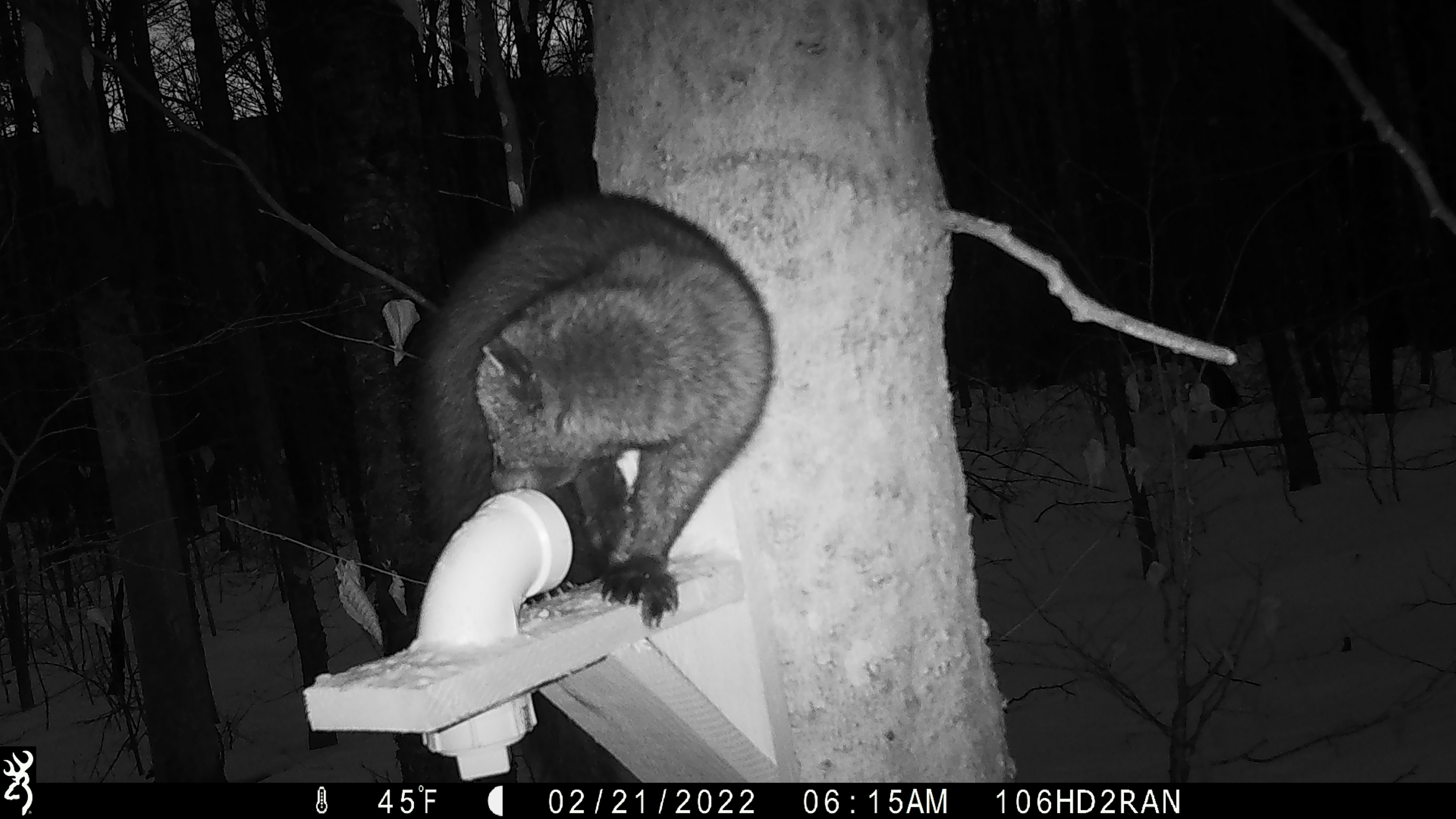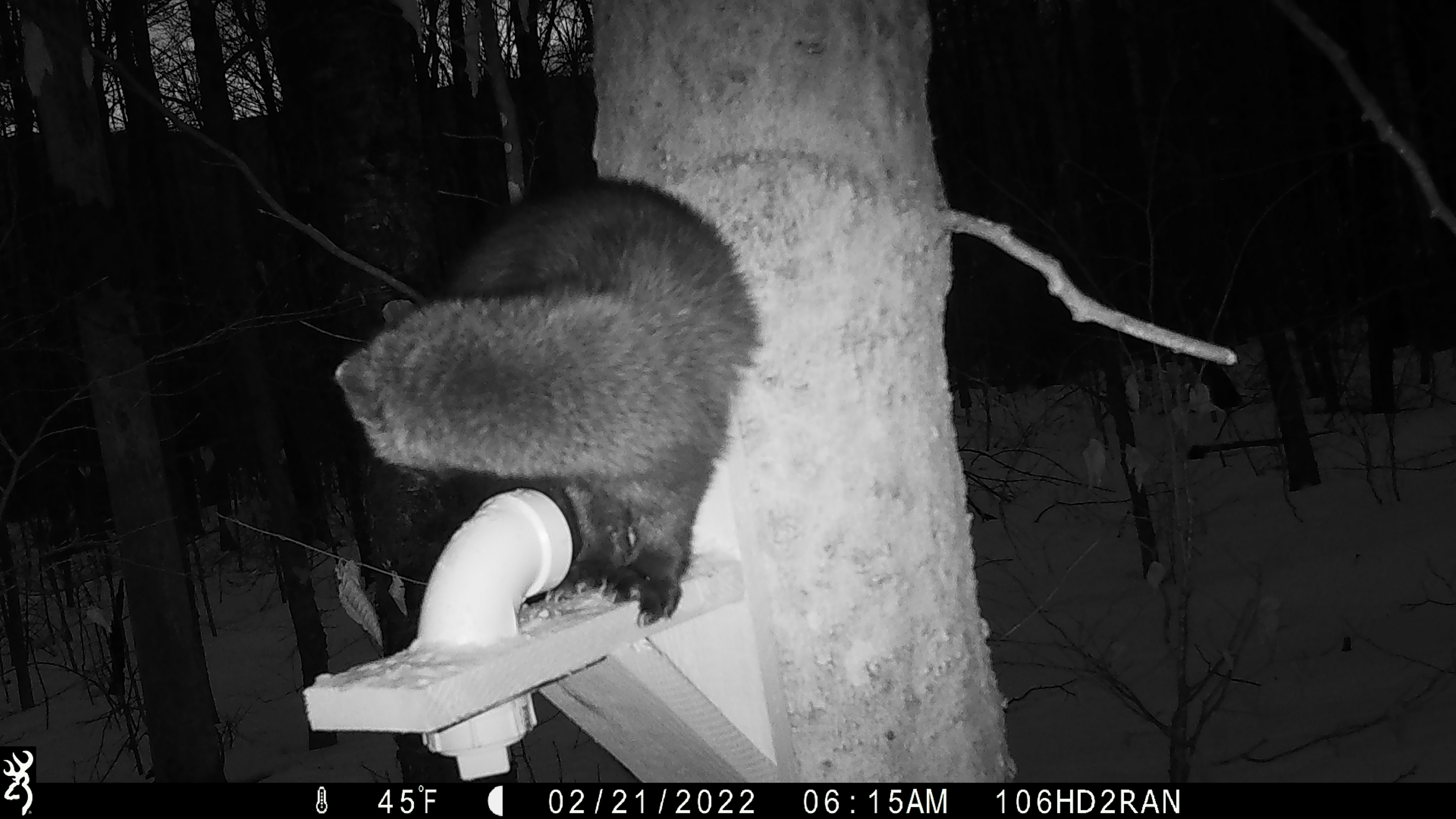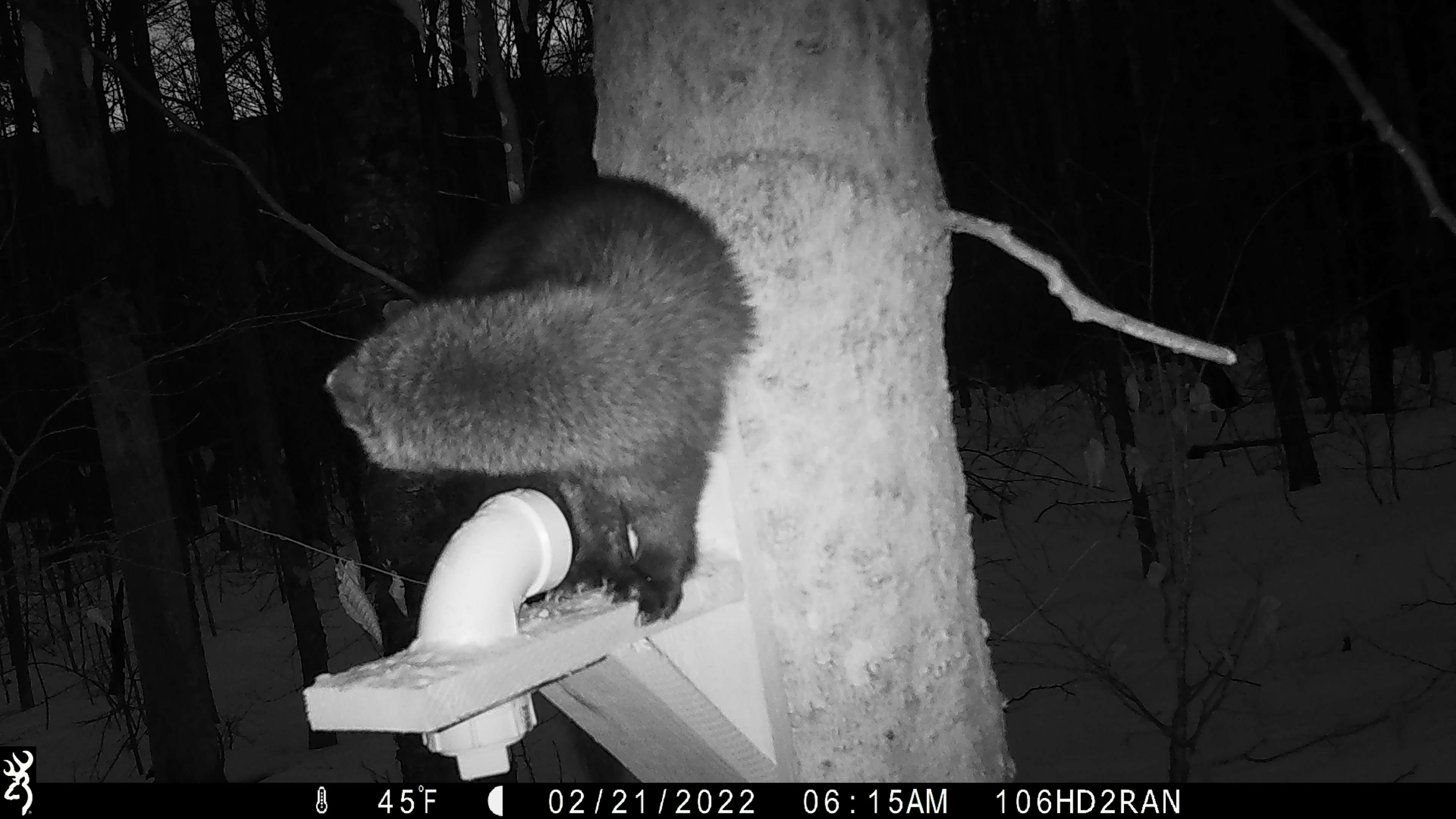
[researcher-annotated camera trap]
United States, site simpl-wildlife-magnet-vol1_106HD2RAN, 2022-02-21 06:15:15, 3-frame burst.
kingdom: Animalia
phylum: Chordata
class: Mammalia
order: Carnivora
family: Mustelidae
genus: Pekania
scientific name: Pekania pennanti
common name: fisher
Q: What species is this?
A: Fisher (Pekania pennanti).